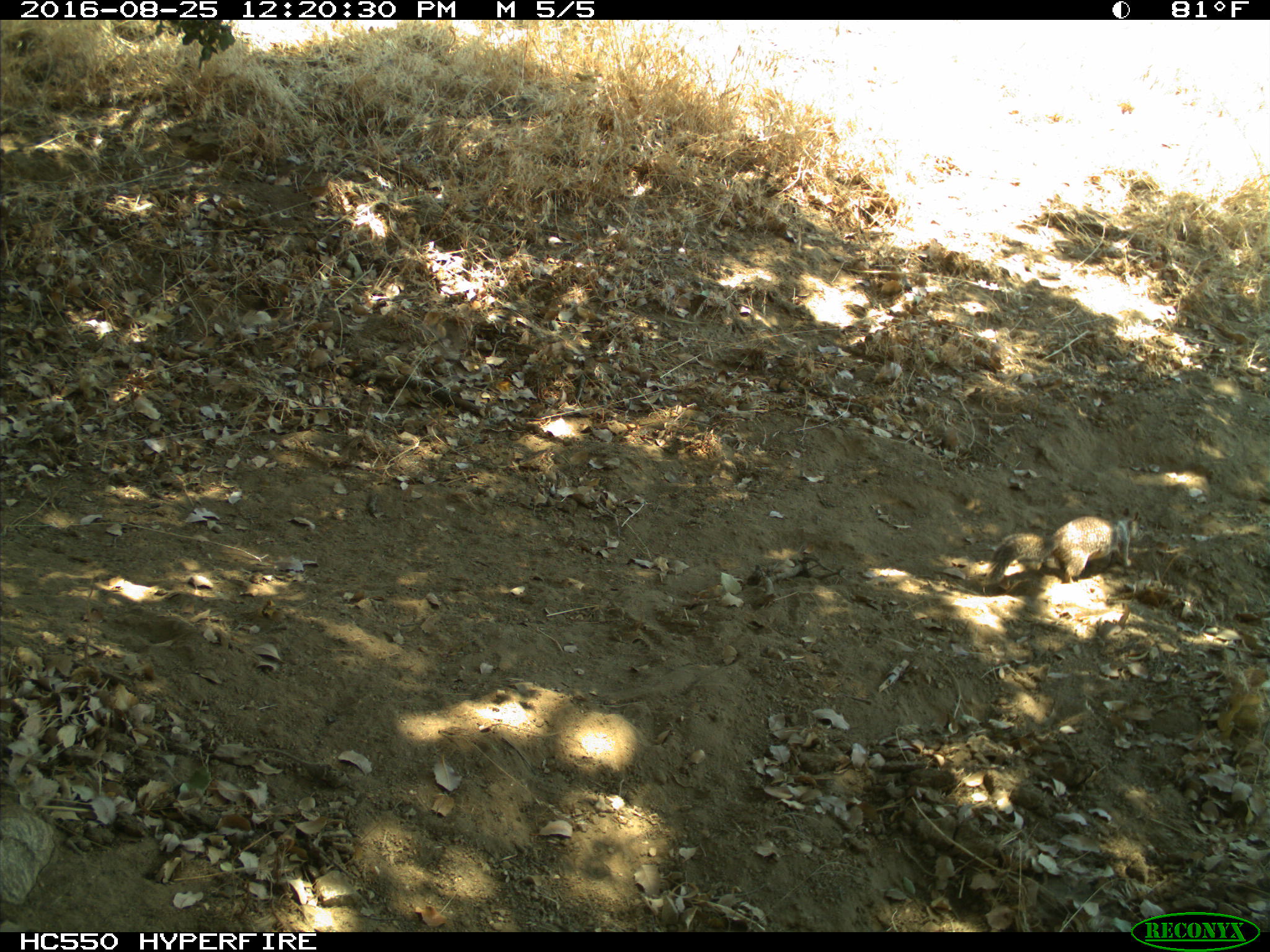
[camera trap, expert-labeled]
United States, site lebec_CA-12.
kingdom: Animalia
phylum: Chordata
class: Mammalia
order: Rodentia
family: Sciuridae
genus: Otospermophilus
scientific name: Otospermophilus beecheyi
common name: california ground squirrel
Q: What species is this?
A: Otospermophilus beecheyi (california ground squirrel).